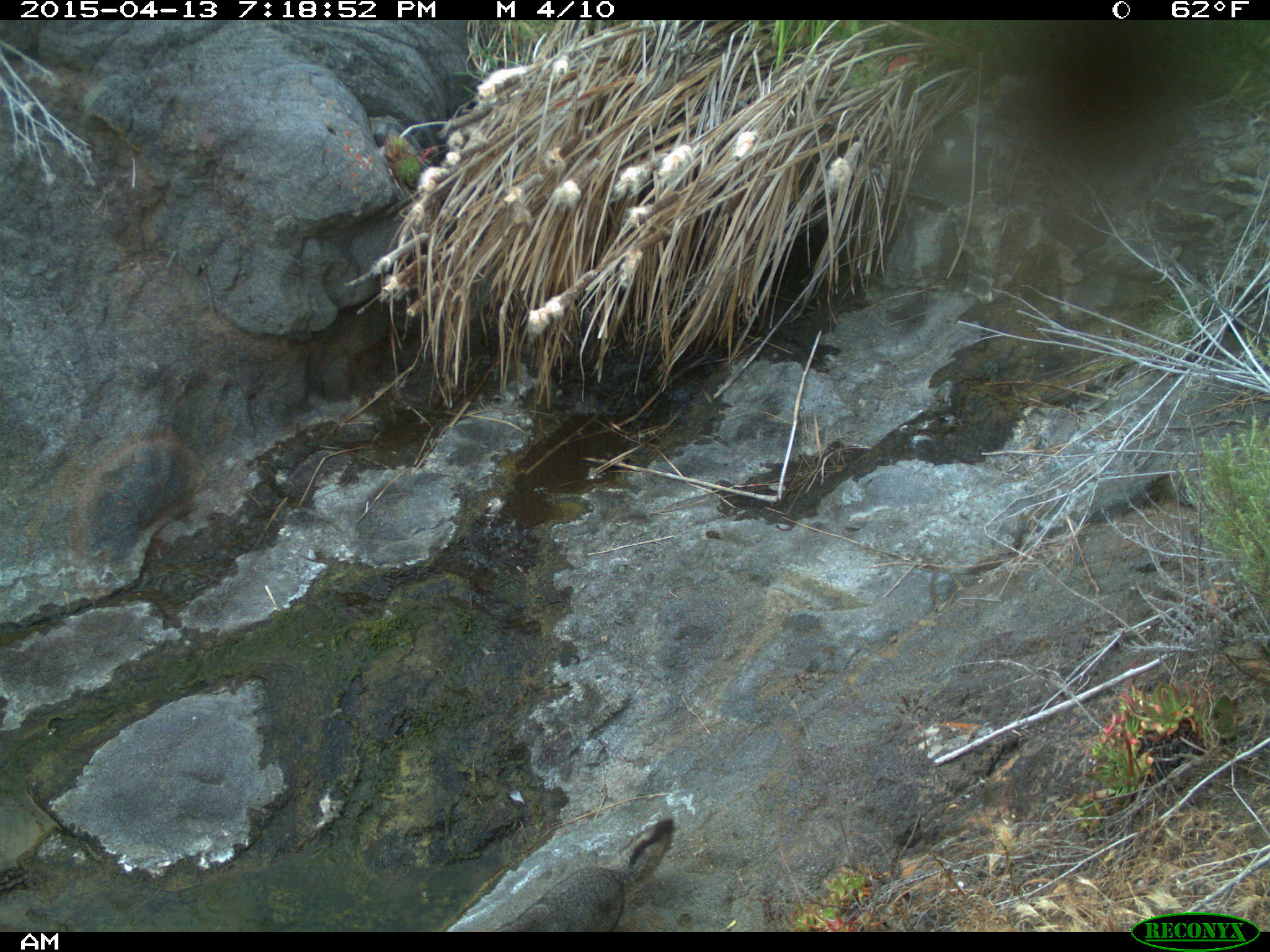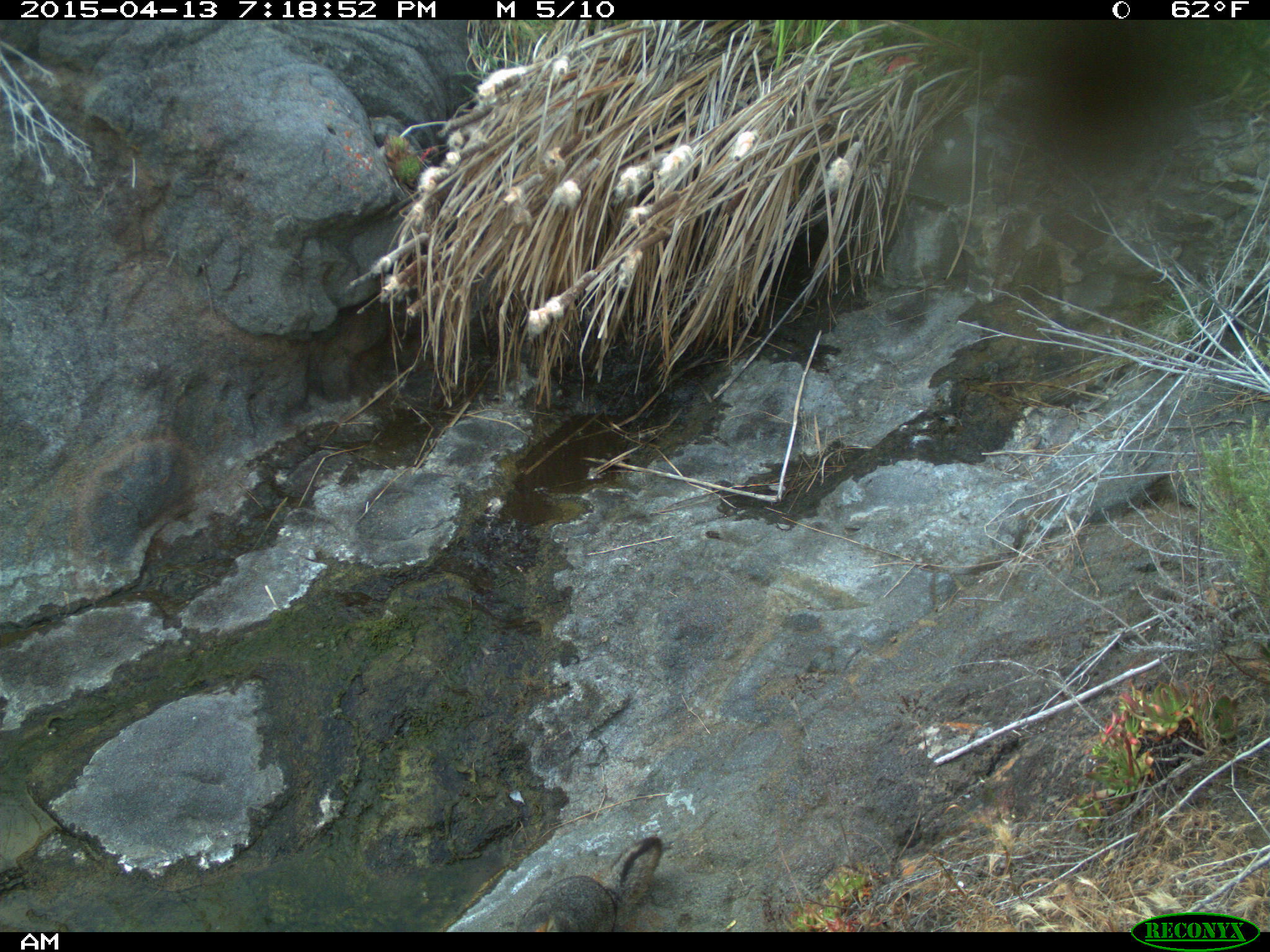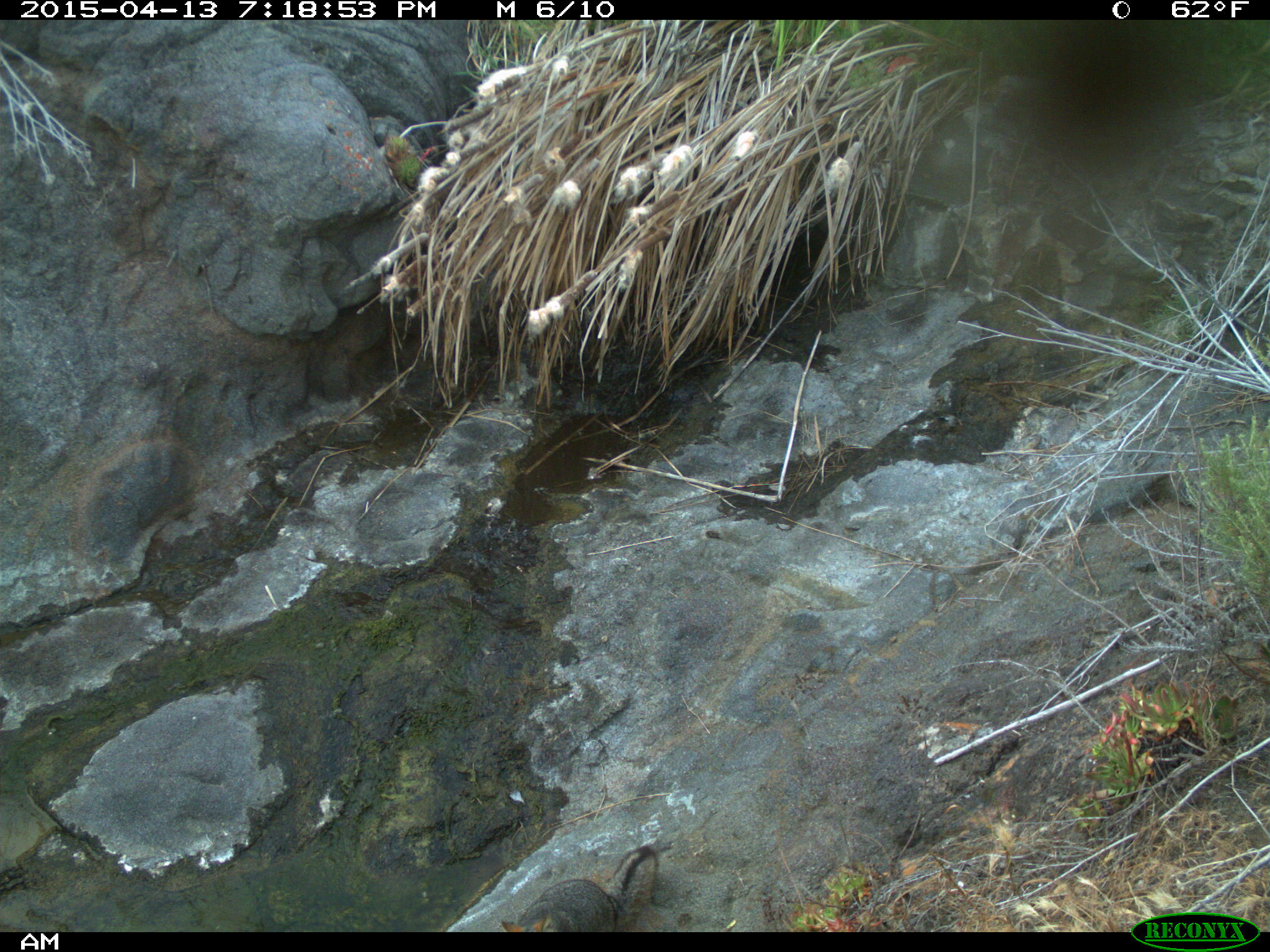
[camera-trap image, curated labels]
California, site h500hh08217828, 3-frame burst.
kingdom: Animalia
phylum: Chordata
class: Mammalia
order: Carnivora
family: Canidae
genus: Urocyon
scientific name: Urocyon littoralis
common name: island fox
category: fox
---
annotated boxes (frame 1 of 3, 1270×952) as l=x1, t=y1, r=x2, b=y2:
fox: l=489, t=817, r=673, b=931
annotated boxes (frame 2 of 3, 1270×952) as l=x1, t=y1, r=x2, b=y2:
fox: l=516, t=836, r=662, b=932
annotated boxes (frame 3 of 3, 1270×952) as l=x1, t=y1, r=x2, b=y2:
fox: l=500, t=845, r=658, b=932